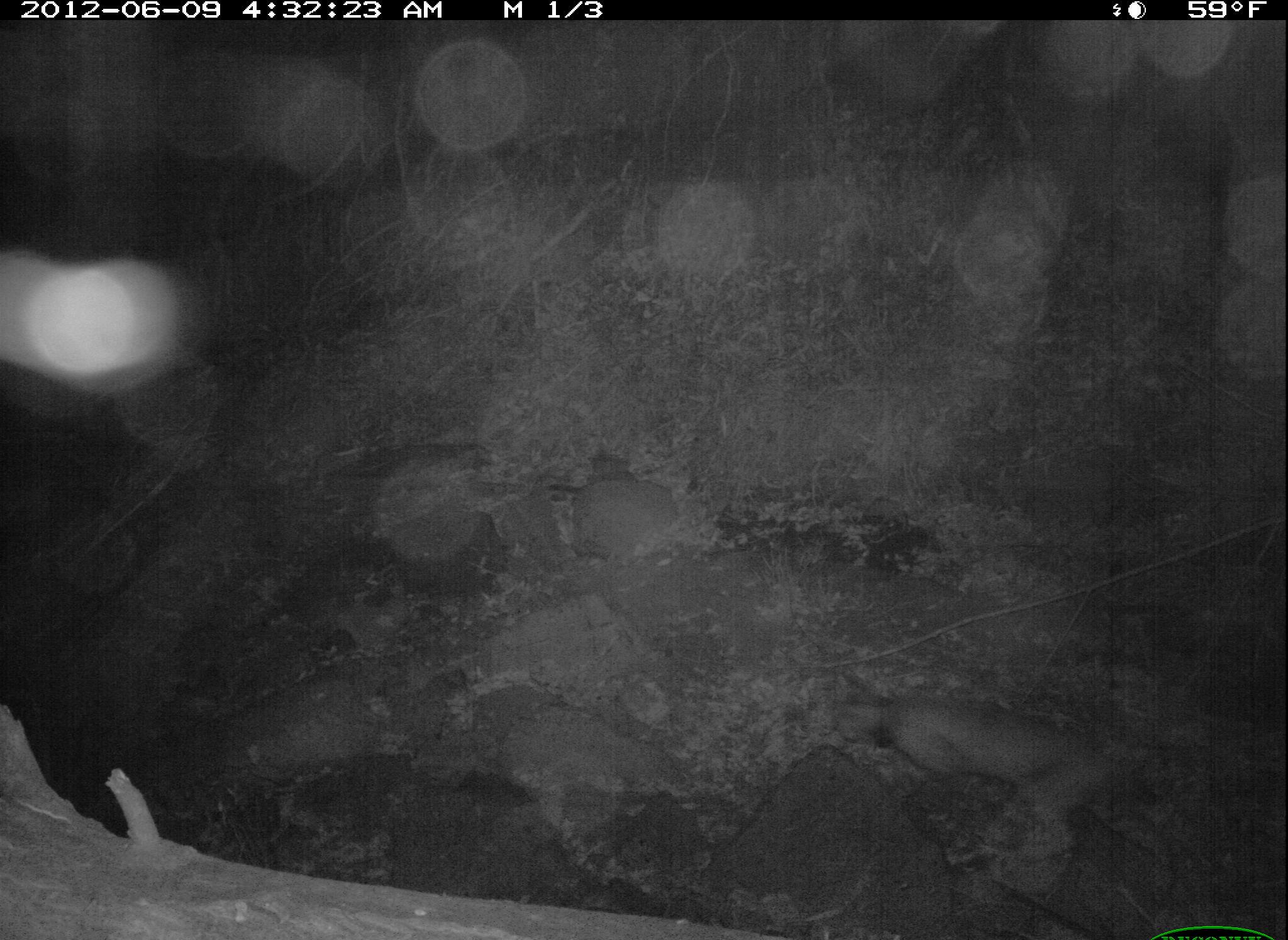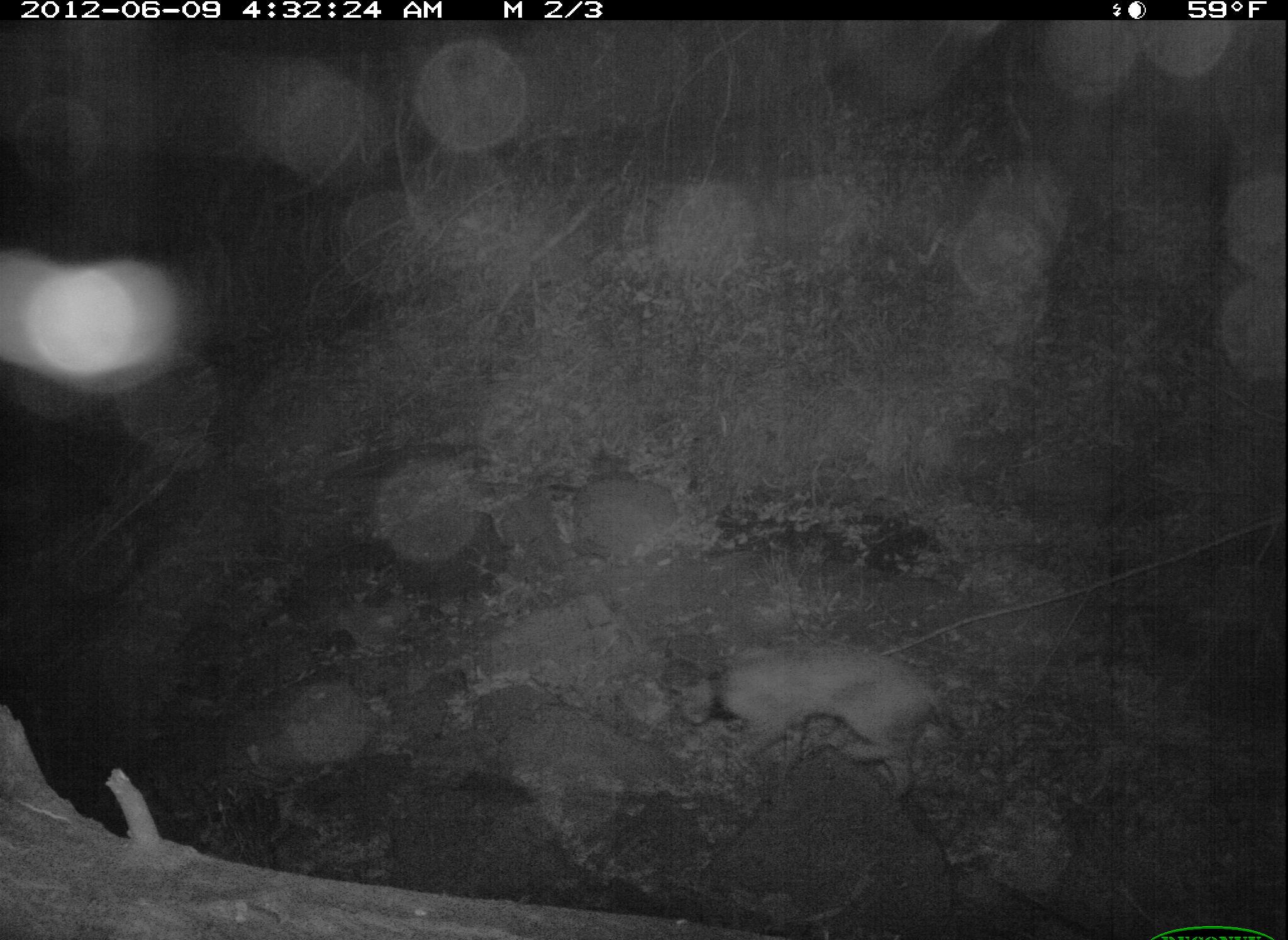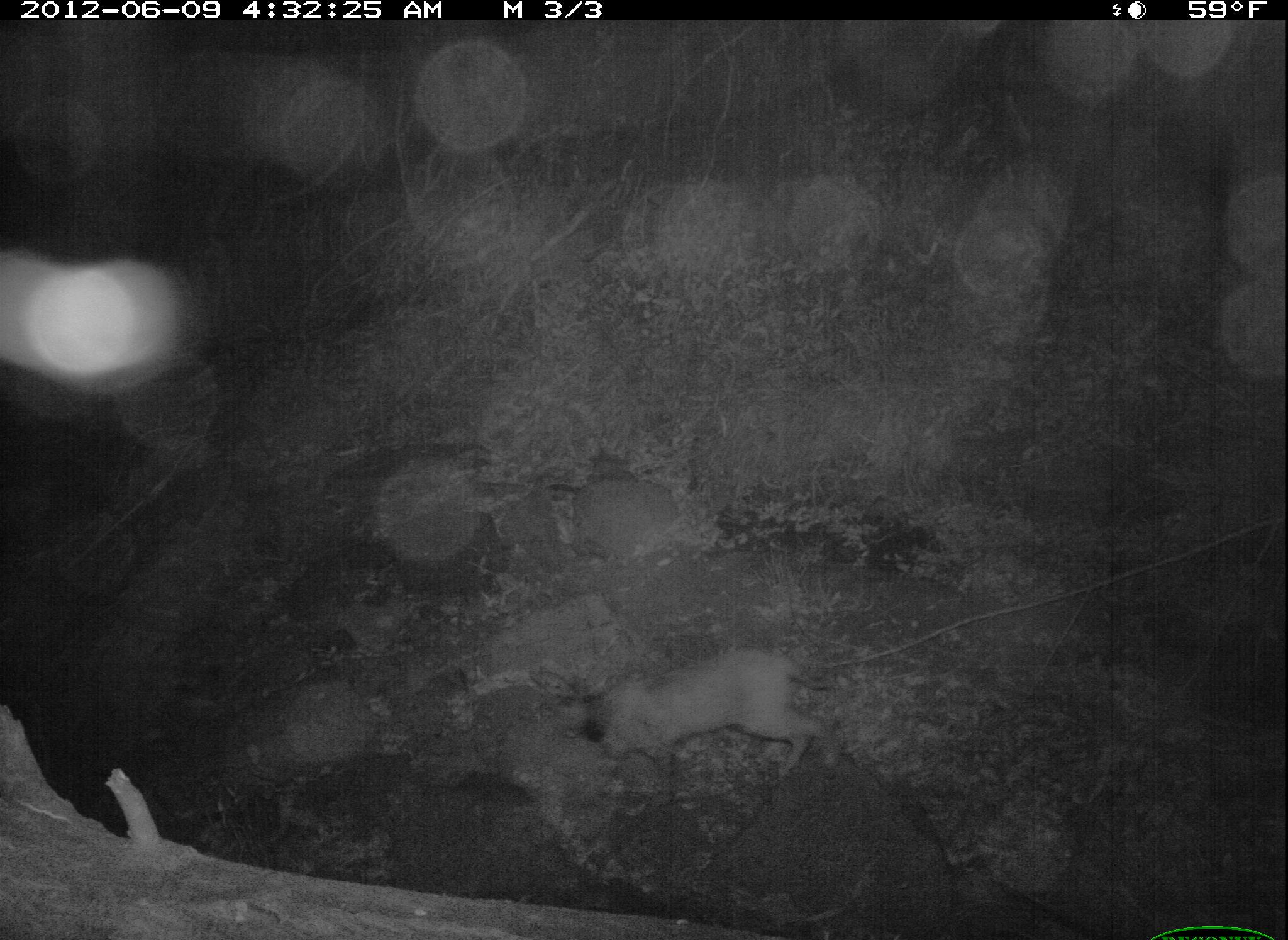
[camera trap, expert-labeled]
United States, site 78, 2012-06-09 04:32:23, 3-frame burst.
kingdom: Animalia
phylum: Chordata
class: Mammalia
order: Carnivora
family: Felidae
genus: Lynx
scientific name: Lynx rufus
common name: bobcat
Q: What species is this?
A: Bobcat (Lynx rufus).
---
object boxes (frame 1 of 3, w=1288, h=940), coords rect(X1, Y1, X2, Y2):
bobcat: rect(823, 664, 1141, 860)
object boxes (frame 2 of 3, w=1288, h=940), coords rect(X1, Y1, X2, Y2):
bobcat: rect(665, 630, 980, 789)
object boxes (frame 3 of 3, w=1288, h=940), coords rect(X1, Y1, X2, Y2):
bobcat: rect(522, 631, 863, 796)